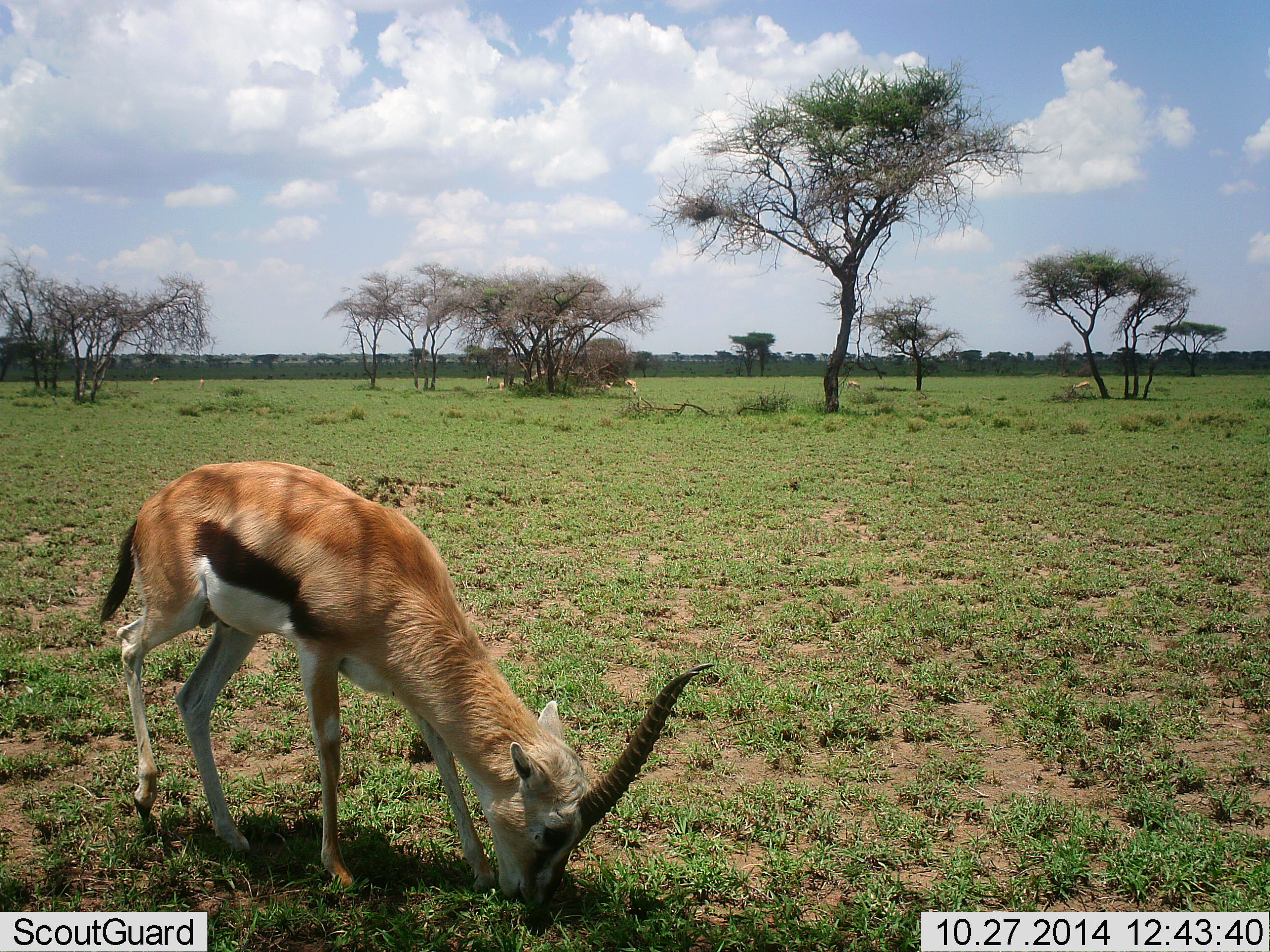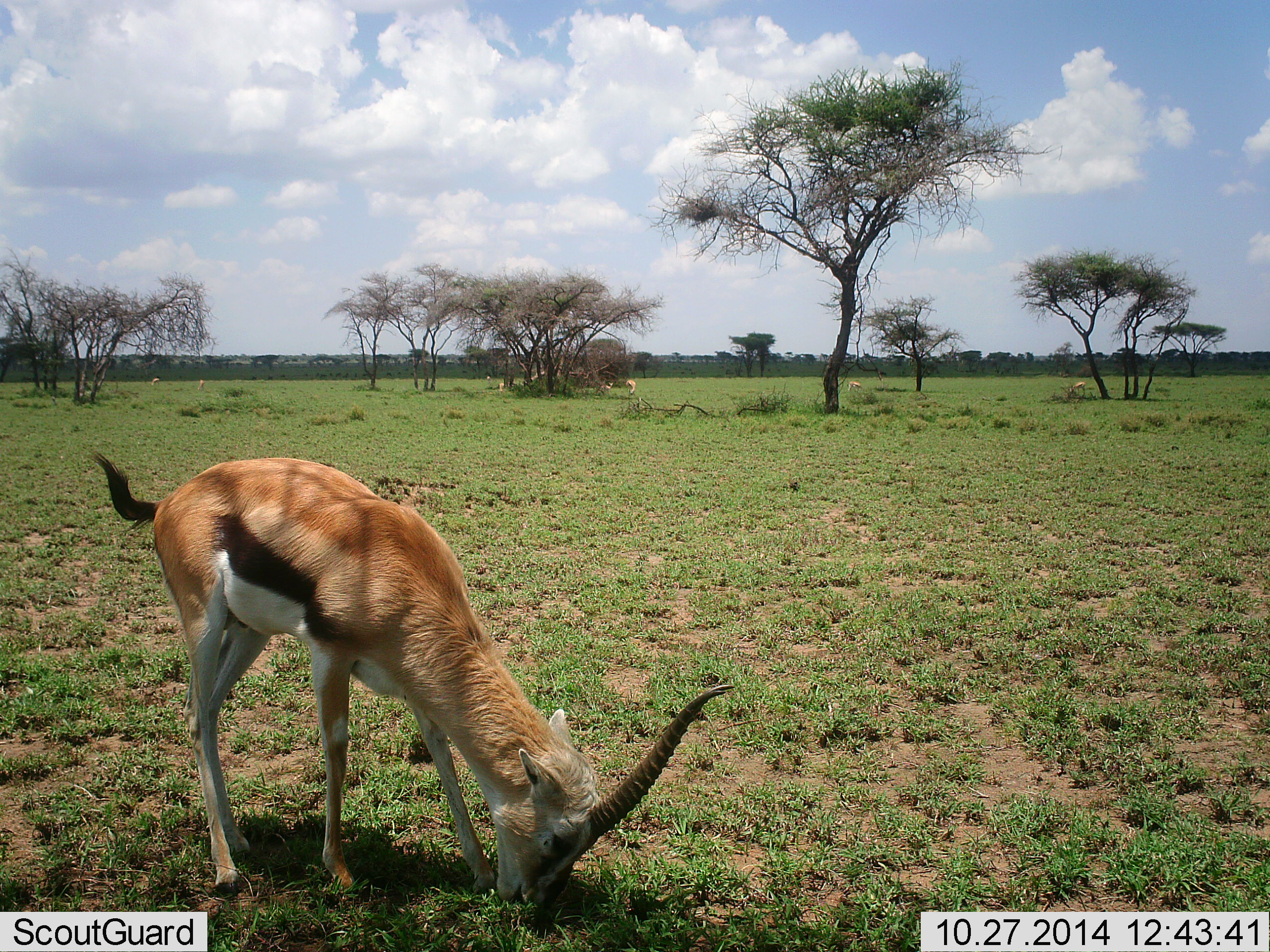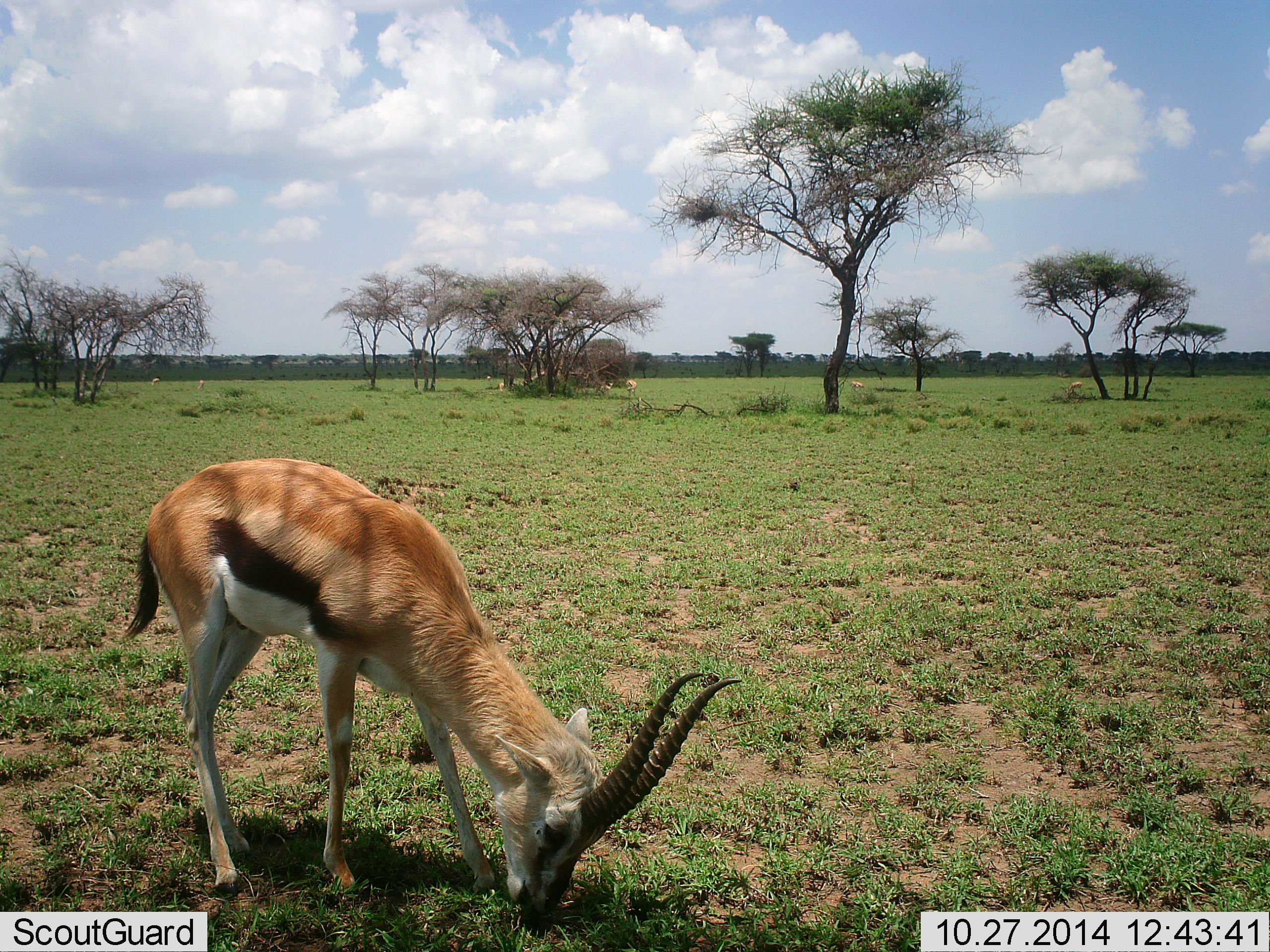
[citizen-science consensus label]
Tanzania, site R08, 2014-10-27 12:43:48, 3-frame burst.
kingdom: Animalia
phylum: Chordata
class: Mammalia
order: Artiodactyla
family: Bovidae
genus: Eudorcas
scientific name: Eudorcas thomsonii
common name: thomson's gazelle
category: gazellethomsons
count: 1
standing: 30%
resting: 0%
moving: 10%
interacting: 0%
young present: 0%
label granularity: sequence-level